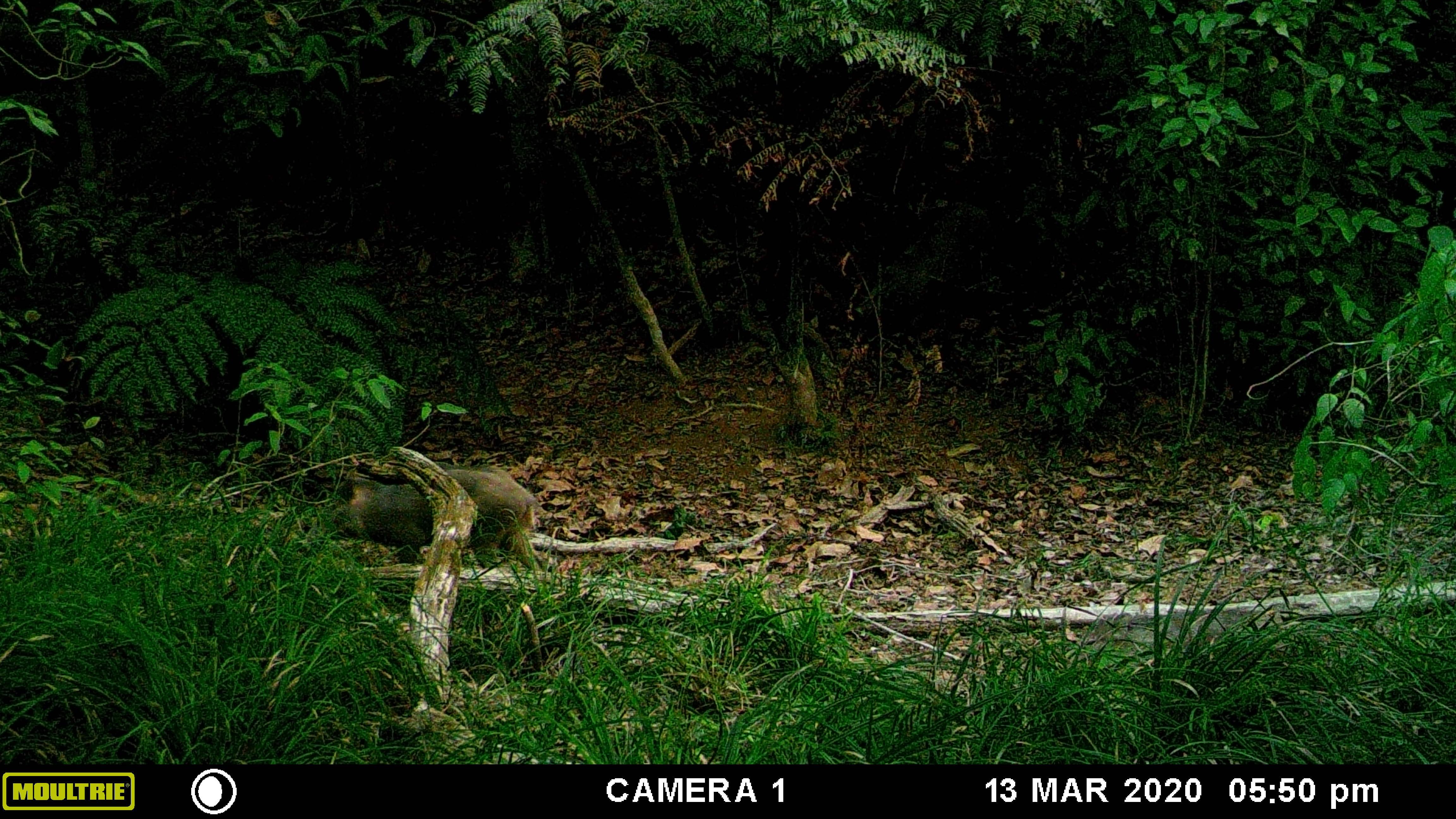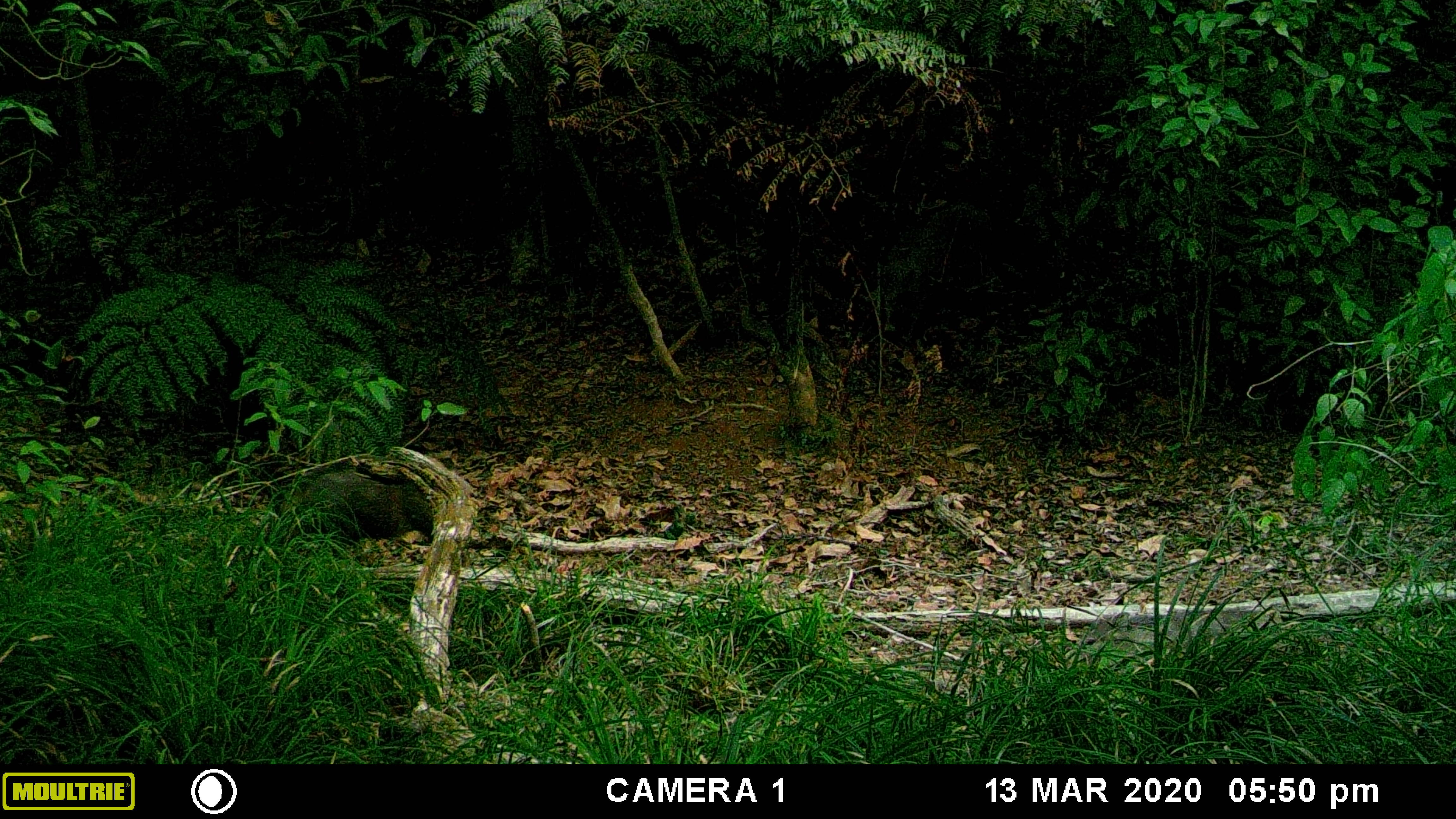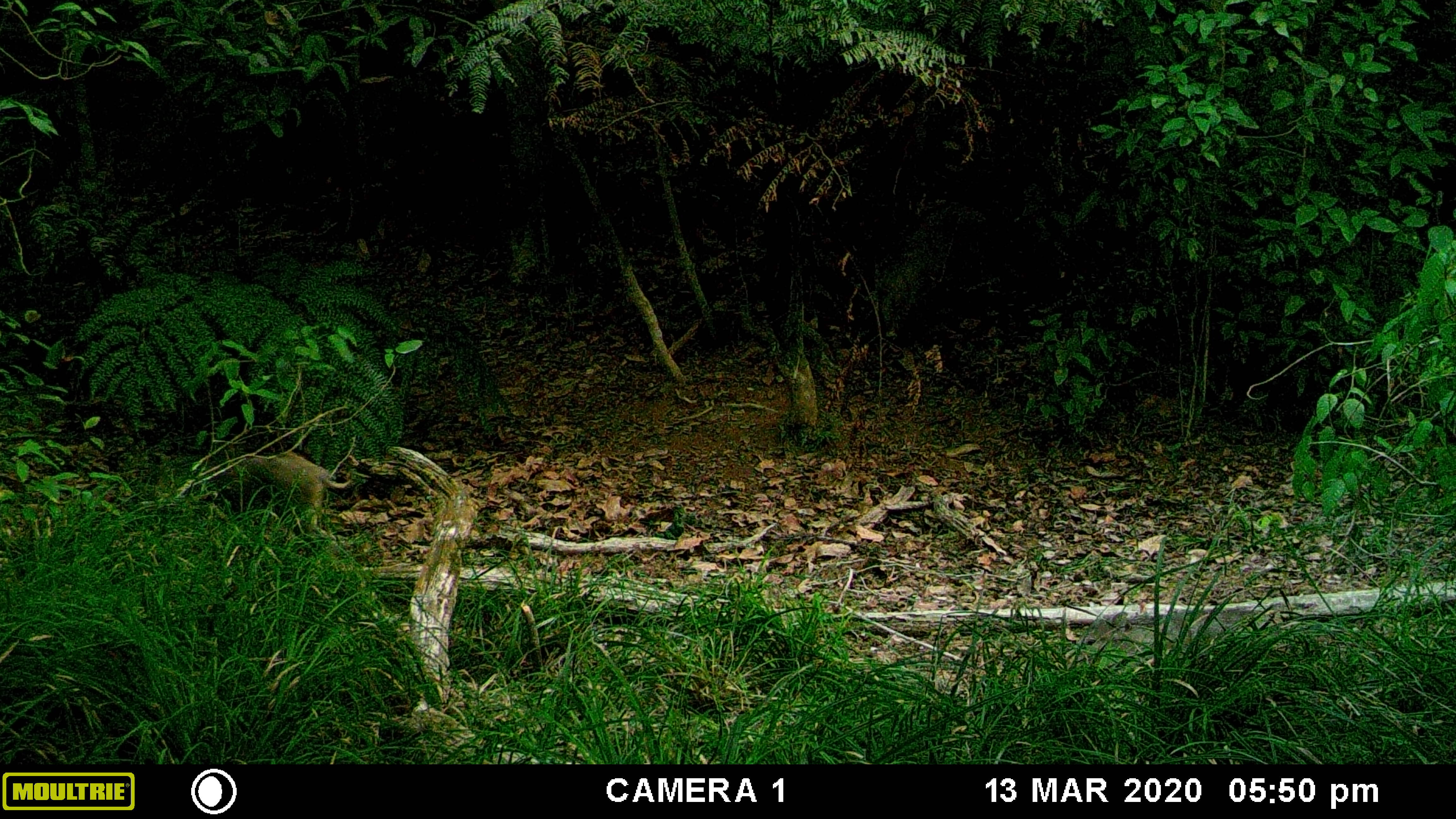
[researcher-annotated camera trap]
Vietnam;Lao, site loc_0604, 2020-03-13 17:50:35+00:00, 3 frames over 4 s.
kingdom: Animalia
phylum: Chordata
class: Mammalia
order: Artiodactyla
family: Suidae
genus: Sus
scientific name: Sus scrofa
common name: eurasian wild pig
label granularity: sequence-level